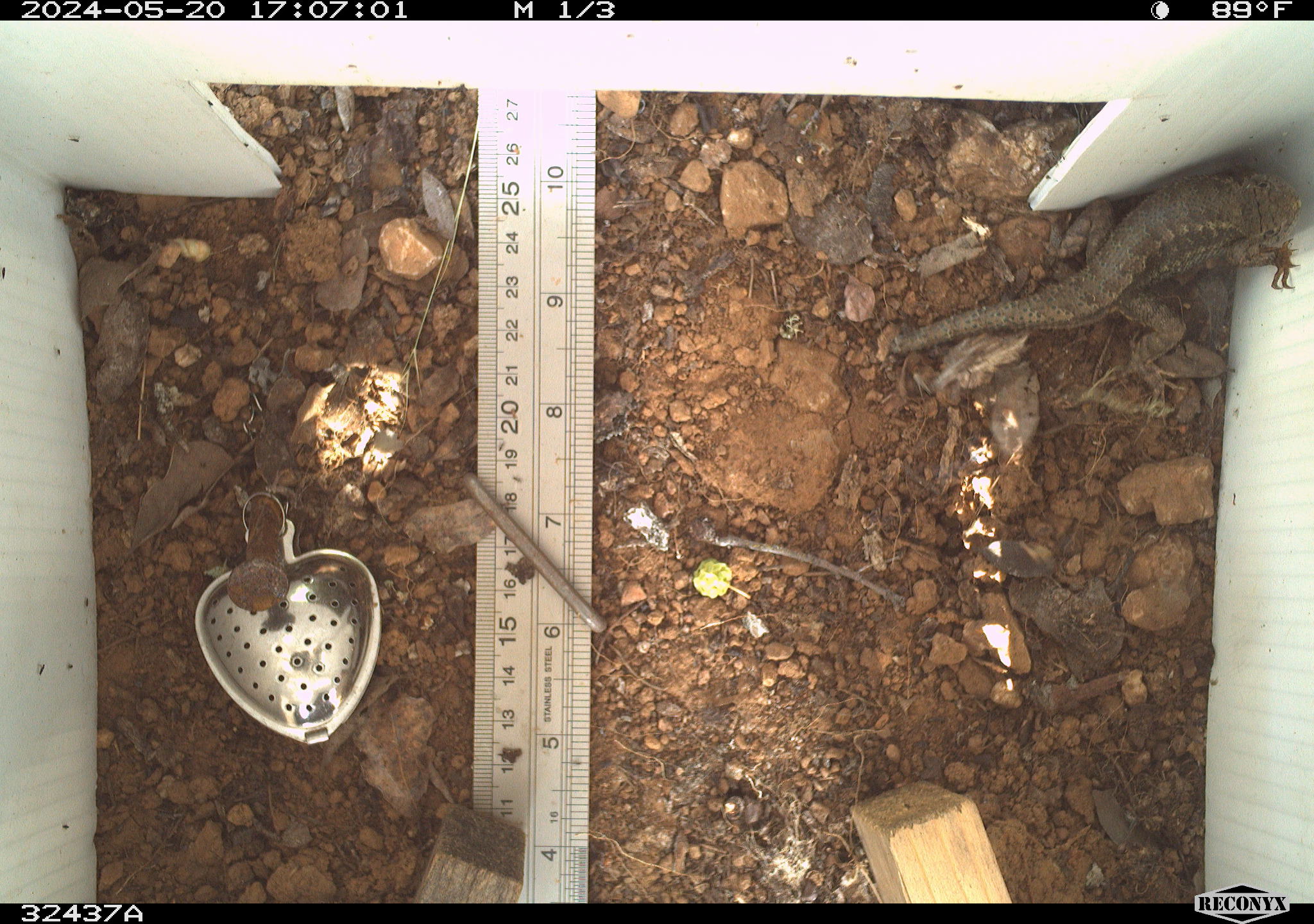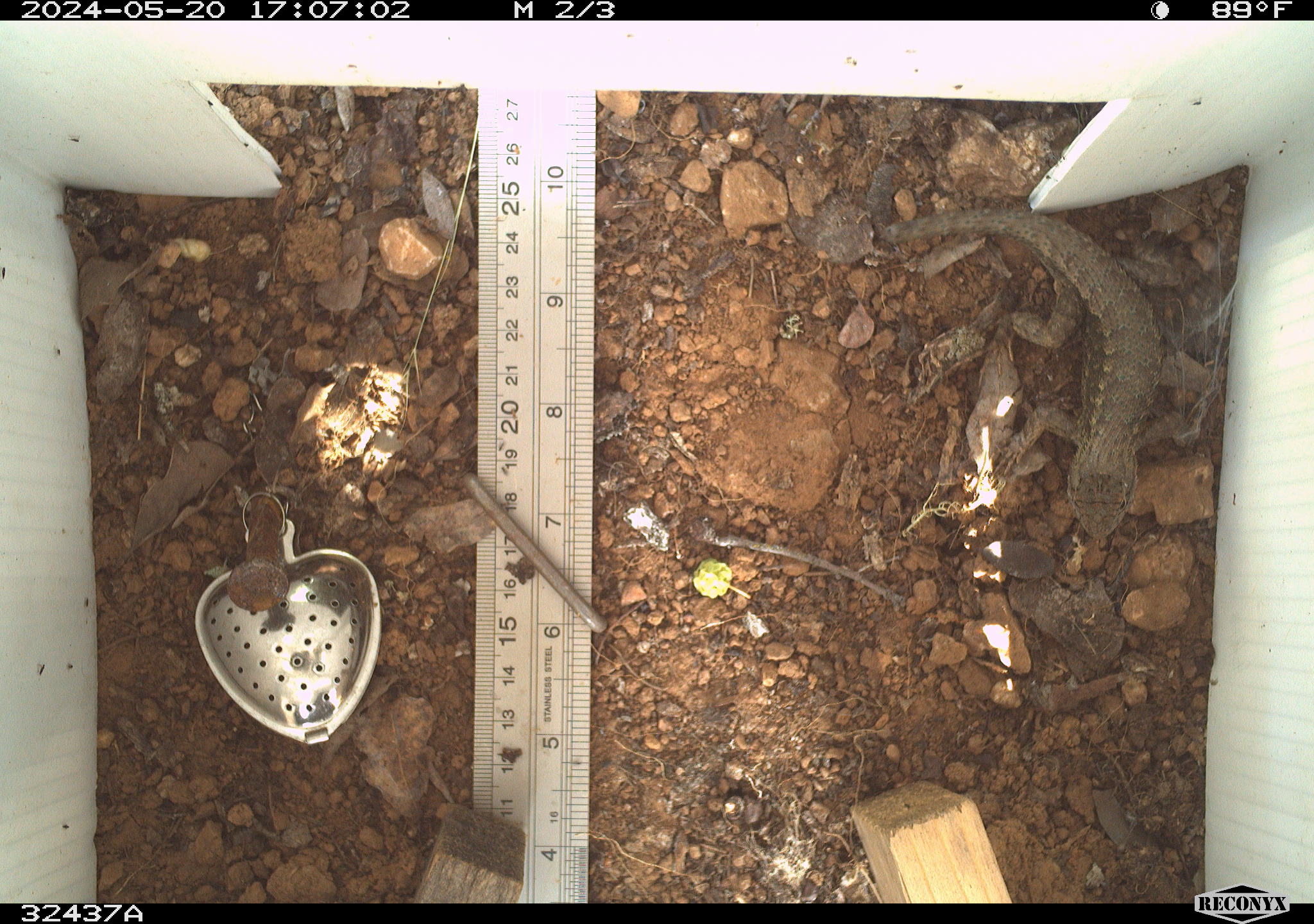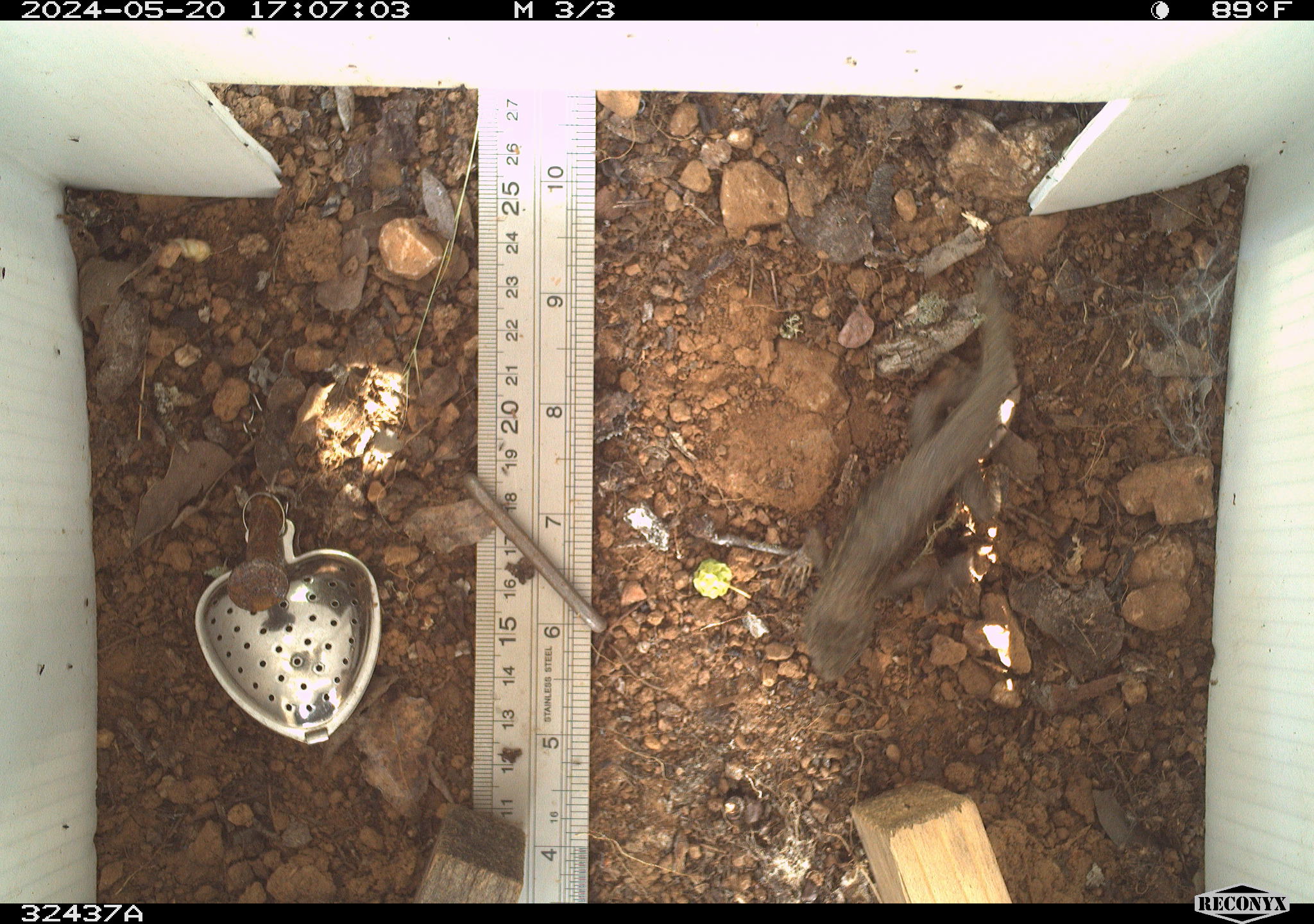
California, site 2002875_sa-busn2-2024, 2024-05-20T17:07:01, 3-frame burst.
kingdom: Animalia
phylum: Chordata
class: Reptilia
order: Squamata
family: Phrynosomatidae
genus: Sceloporus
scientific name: Sceloporus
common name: spiny lizards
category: sceloporus species